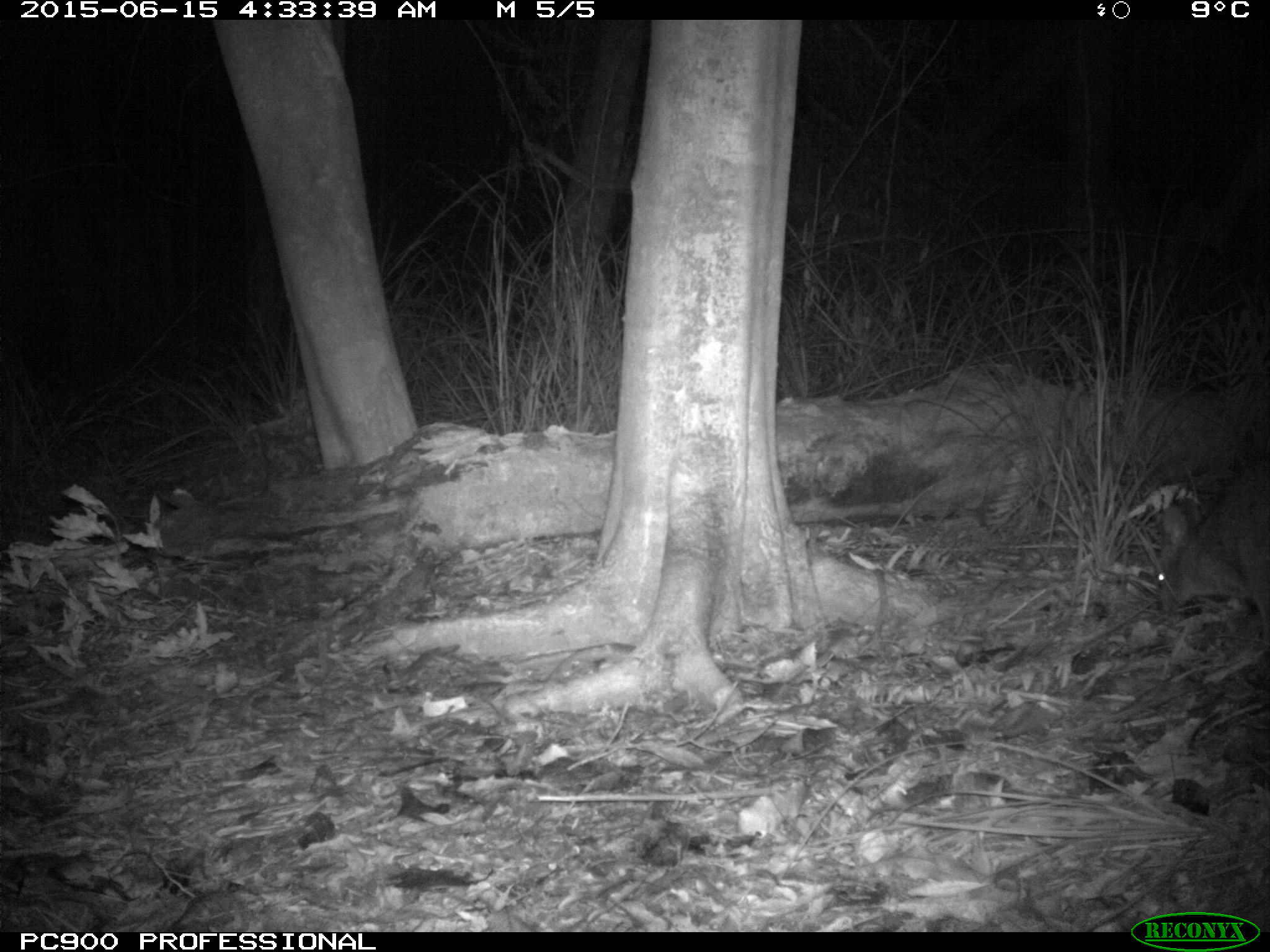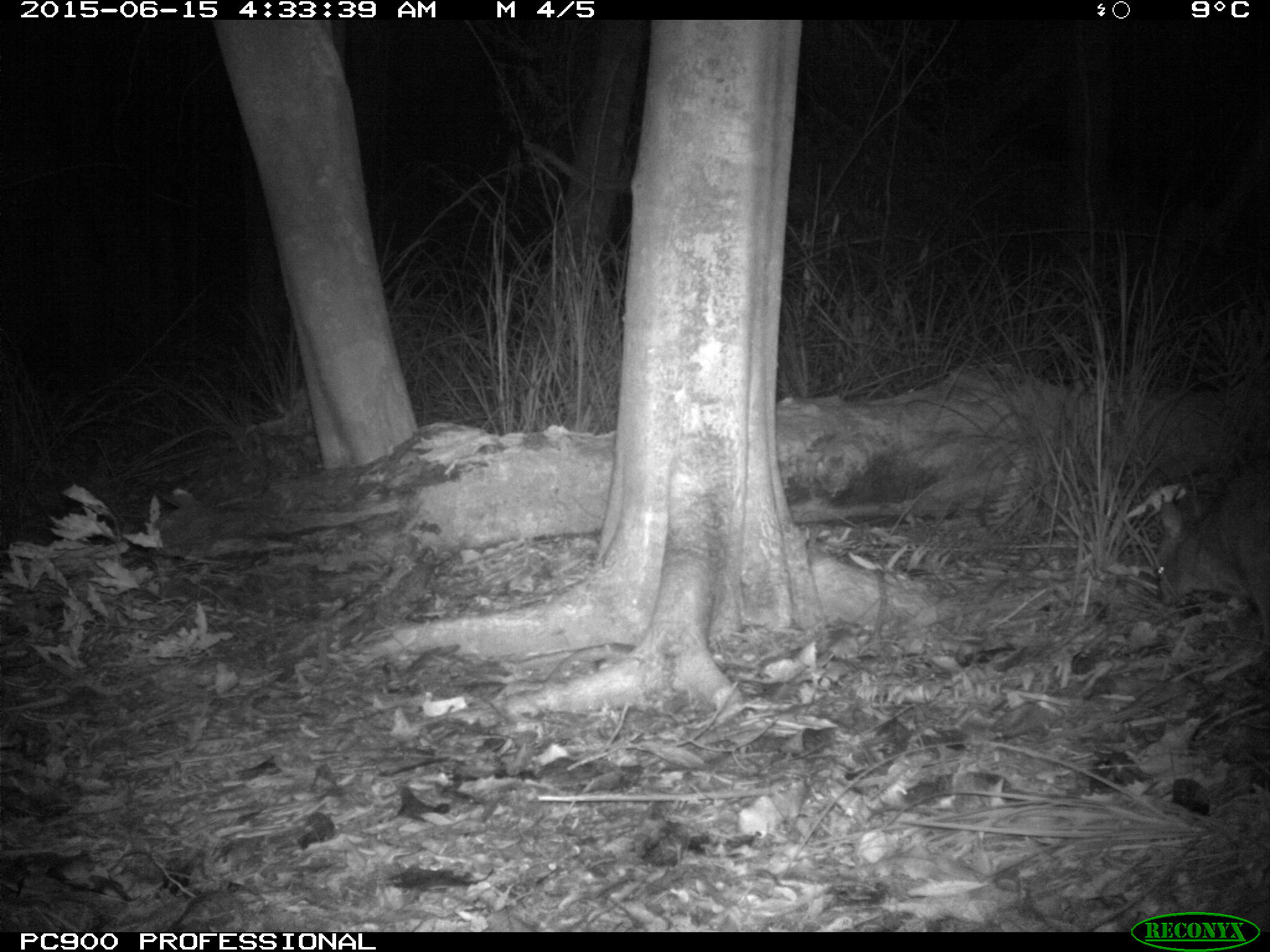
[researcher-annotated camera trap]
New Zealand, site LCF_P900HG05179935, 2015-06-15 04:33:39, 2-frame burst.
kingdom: Animalia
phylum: Chordata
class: Mammalia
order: Diprotodontia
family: Macropodidae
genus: Notamacropus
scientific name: Notamacropus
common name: wallaby